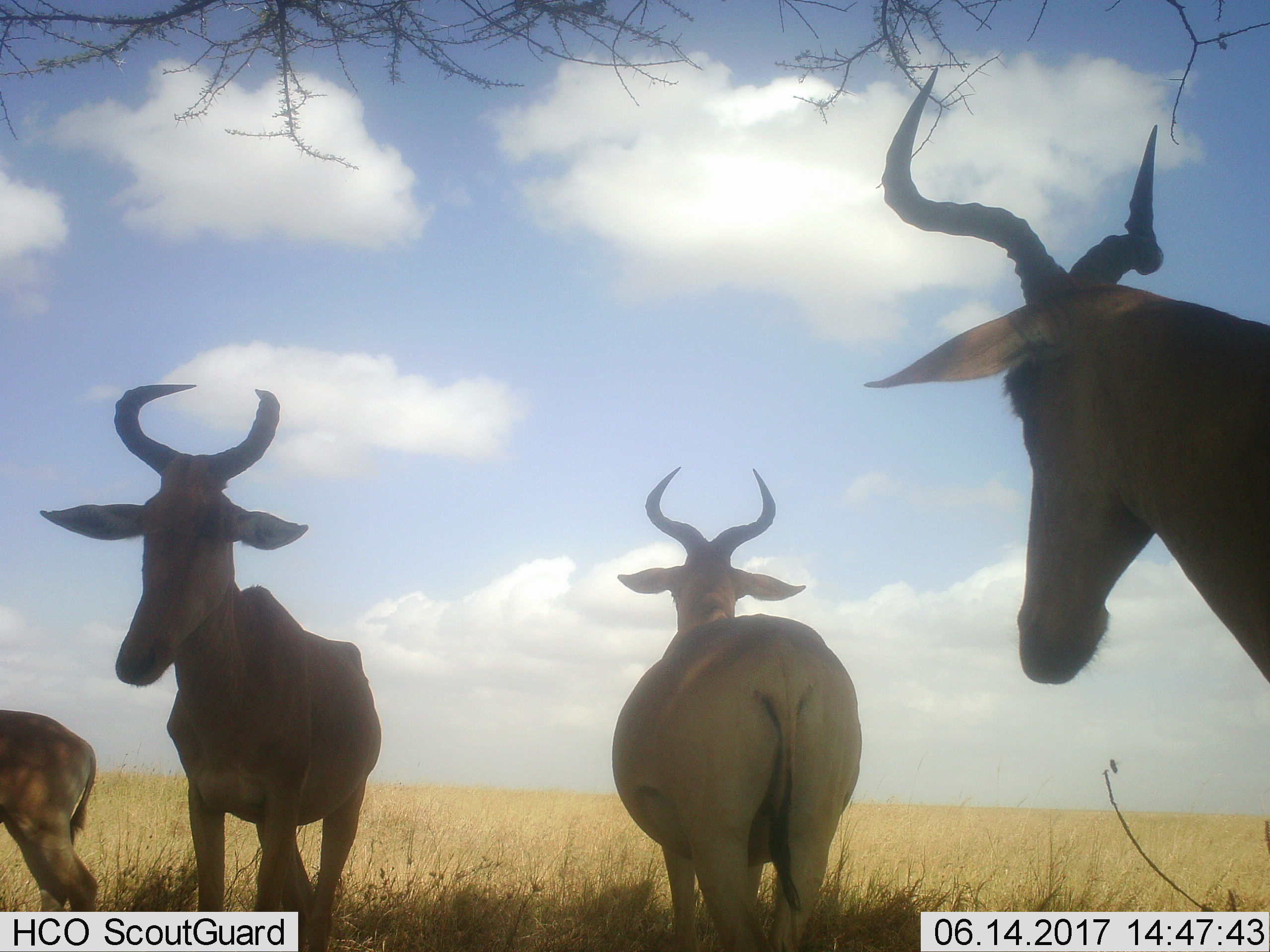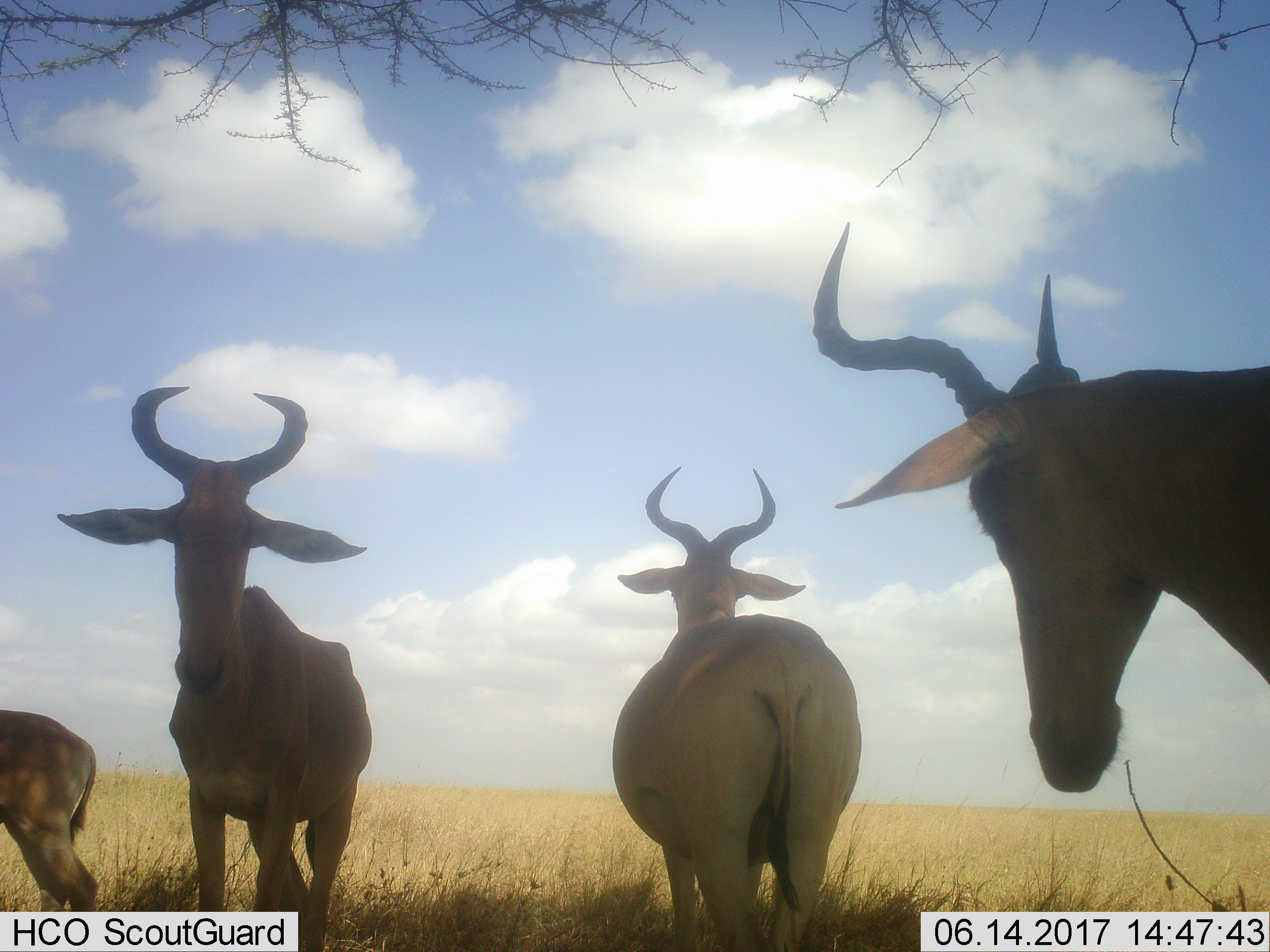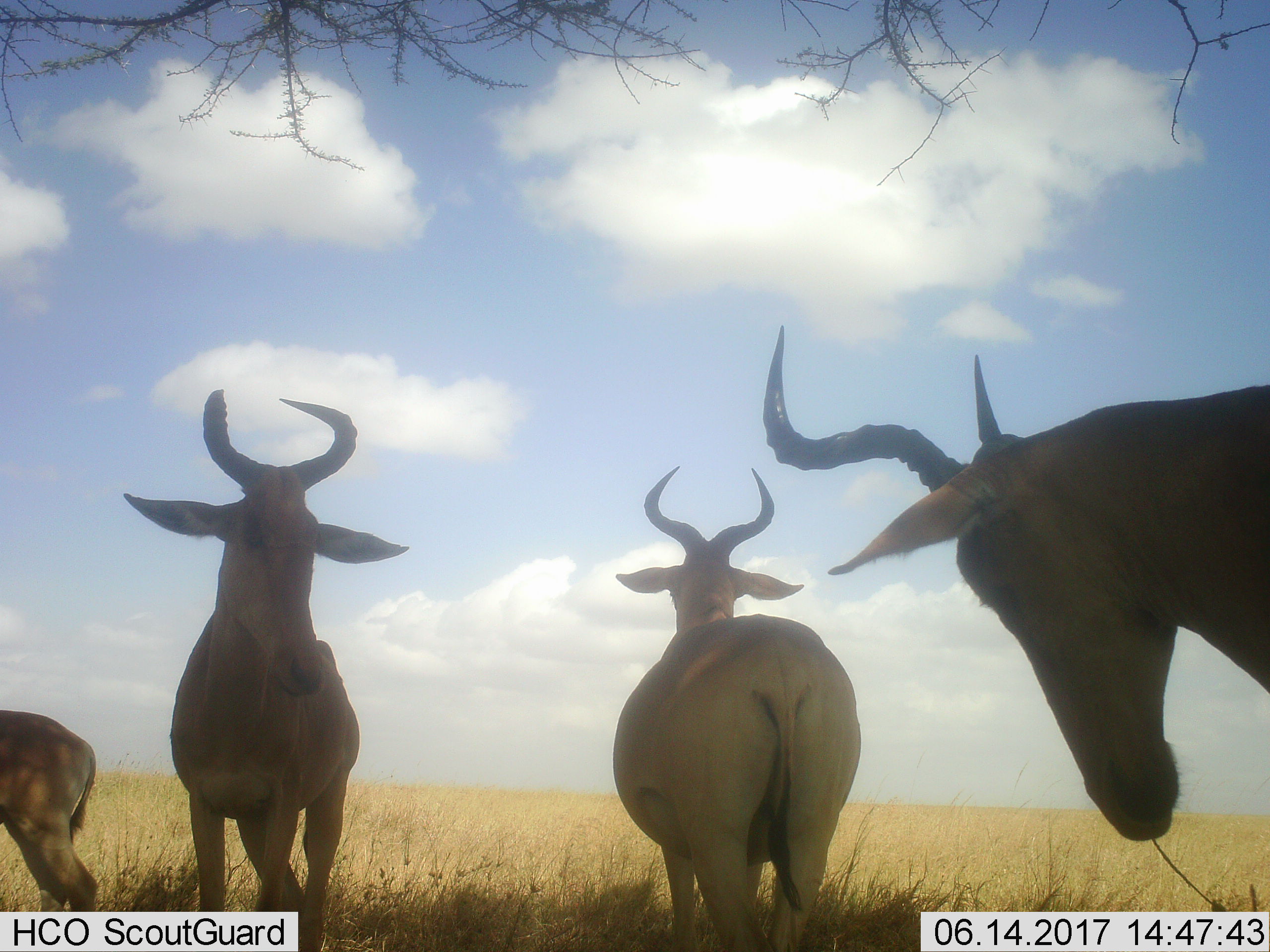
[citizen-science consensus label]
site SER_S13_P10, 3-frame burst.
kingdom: Animalia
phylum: Chordata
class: Mammalia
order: Artiodactyla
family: Bovidae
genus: Alcelaphus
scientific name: Alcelaphus buselaphus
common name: hartebeest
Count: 4.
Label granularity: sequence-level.